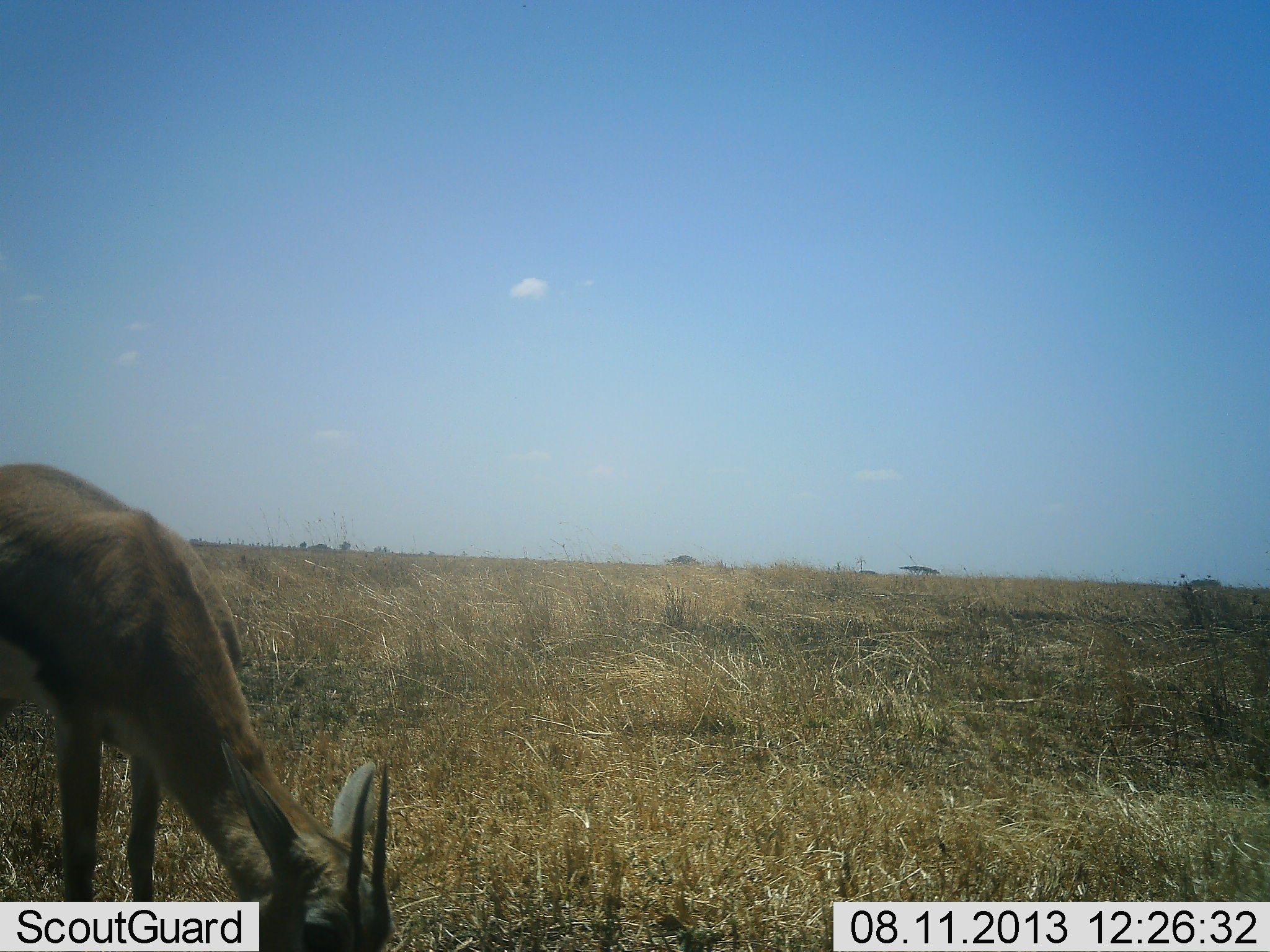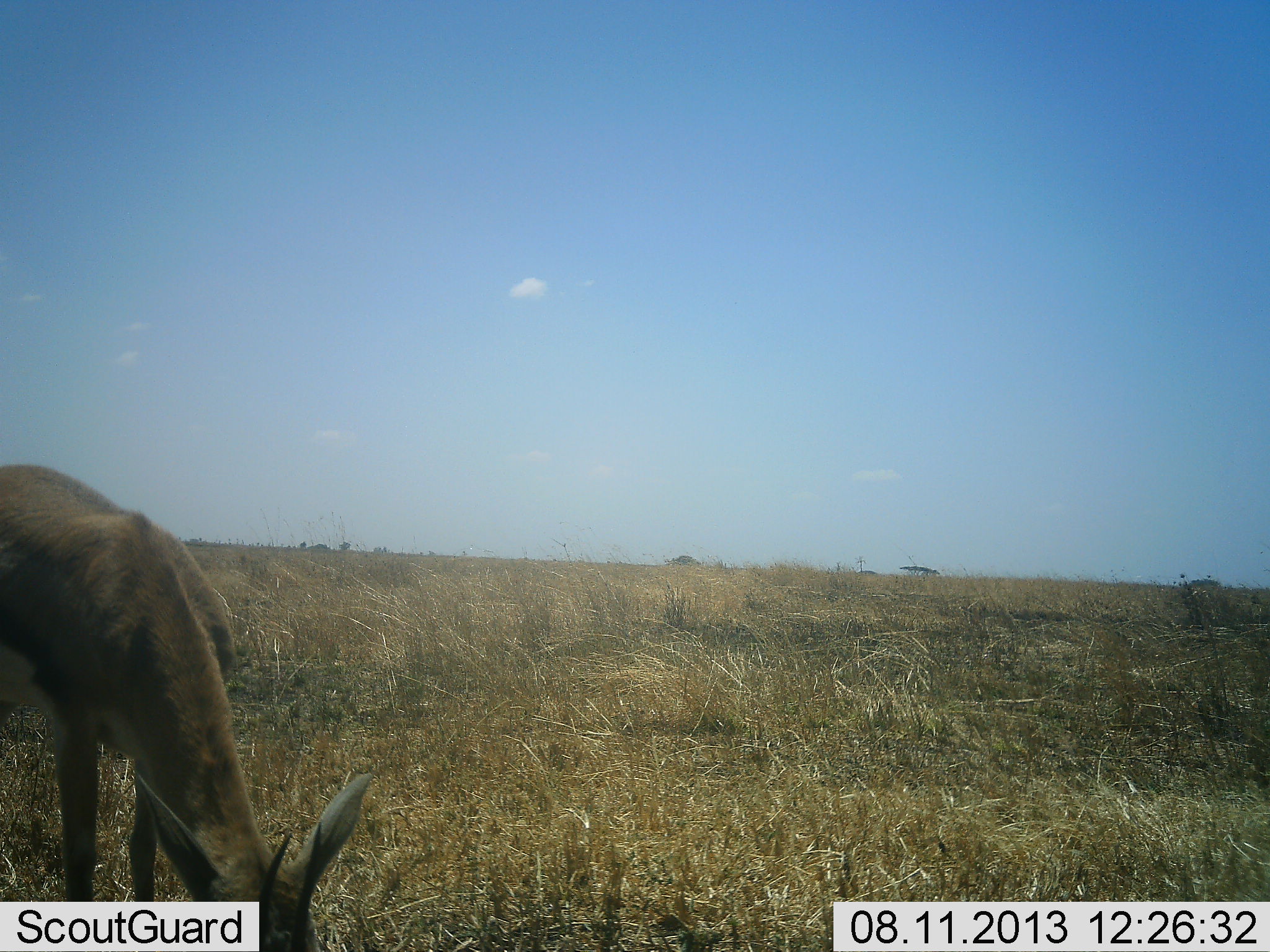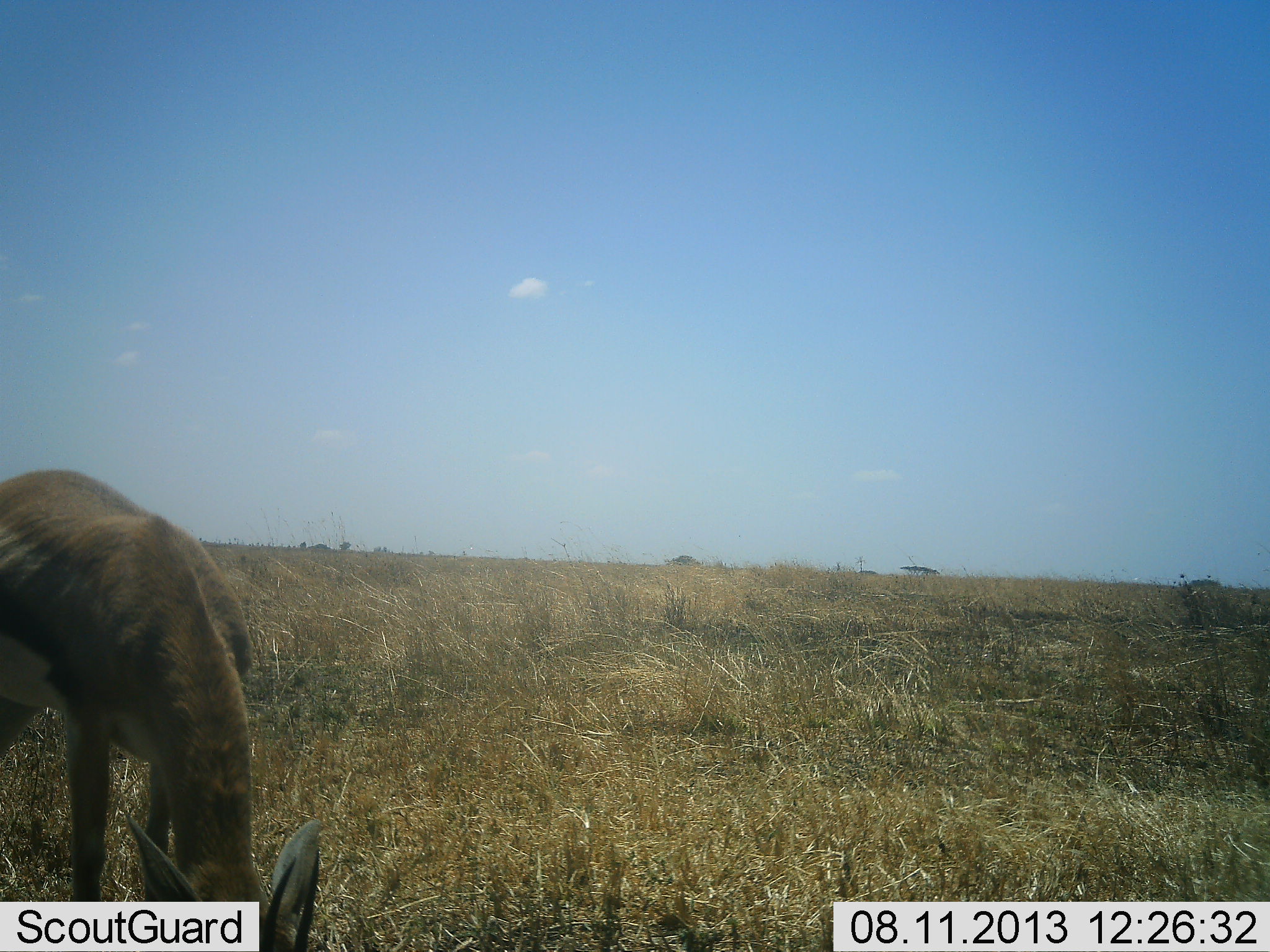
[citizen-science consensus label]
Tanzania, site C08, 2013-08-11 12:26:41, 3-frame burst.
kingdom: Animalia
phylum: Chordata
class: Mammalia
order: Artiodactyla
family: Bovidae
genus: Eudorcas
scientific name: Eudorcas thomsonii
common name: thomson's gazelle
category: gazellethomsons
Gazellethomsons (thomson's gazelle) (Eudorcas thomsonii), count 1. Behavior (volunteer vote fractions): standing 24%, resting 0%, moving 0%, interacting 0%. Young present (vote fraction): 6%. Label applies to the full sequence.